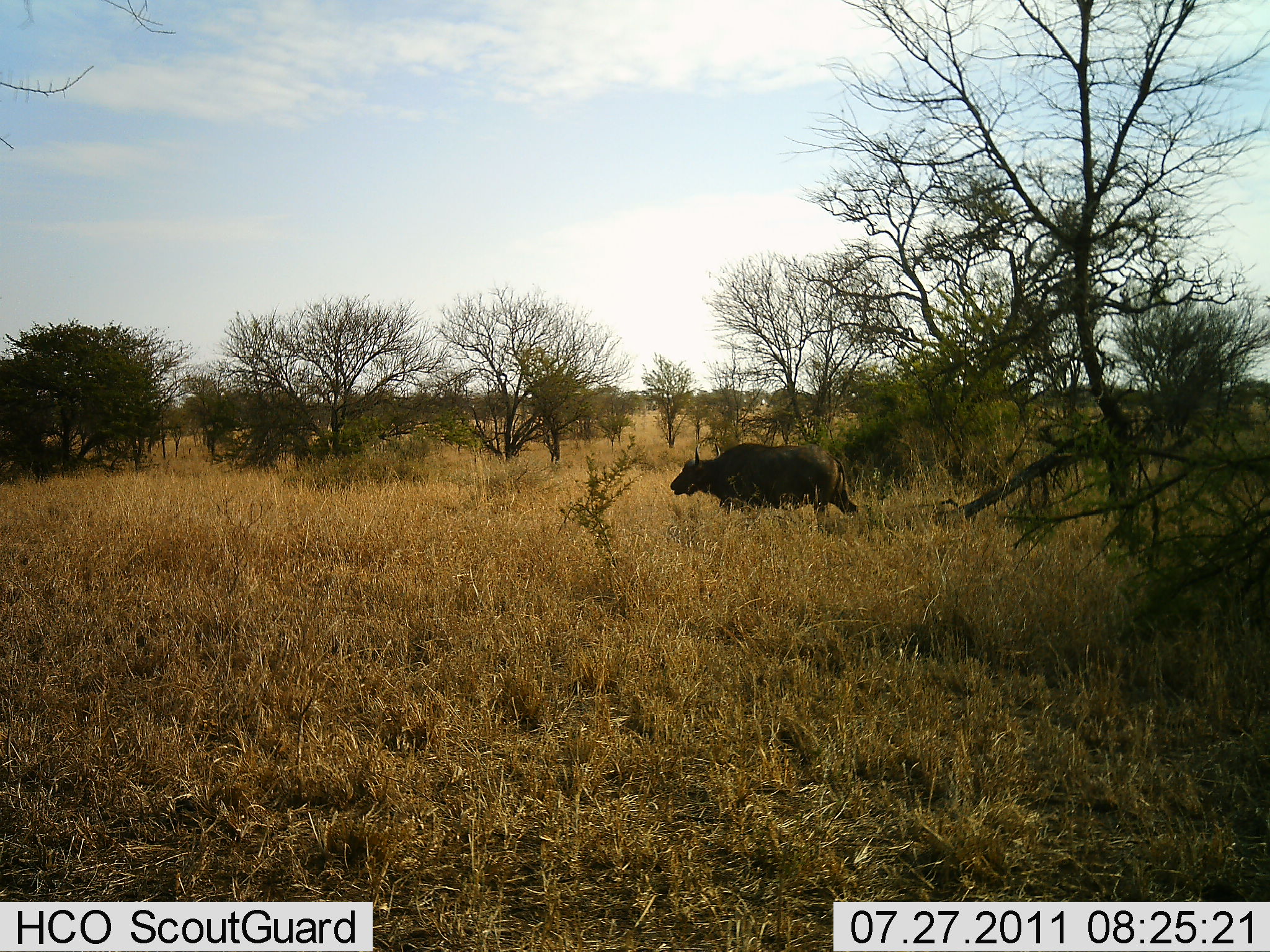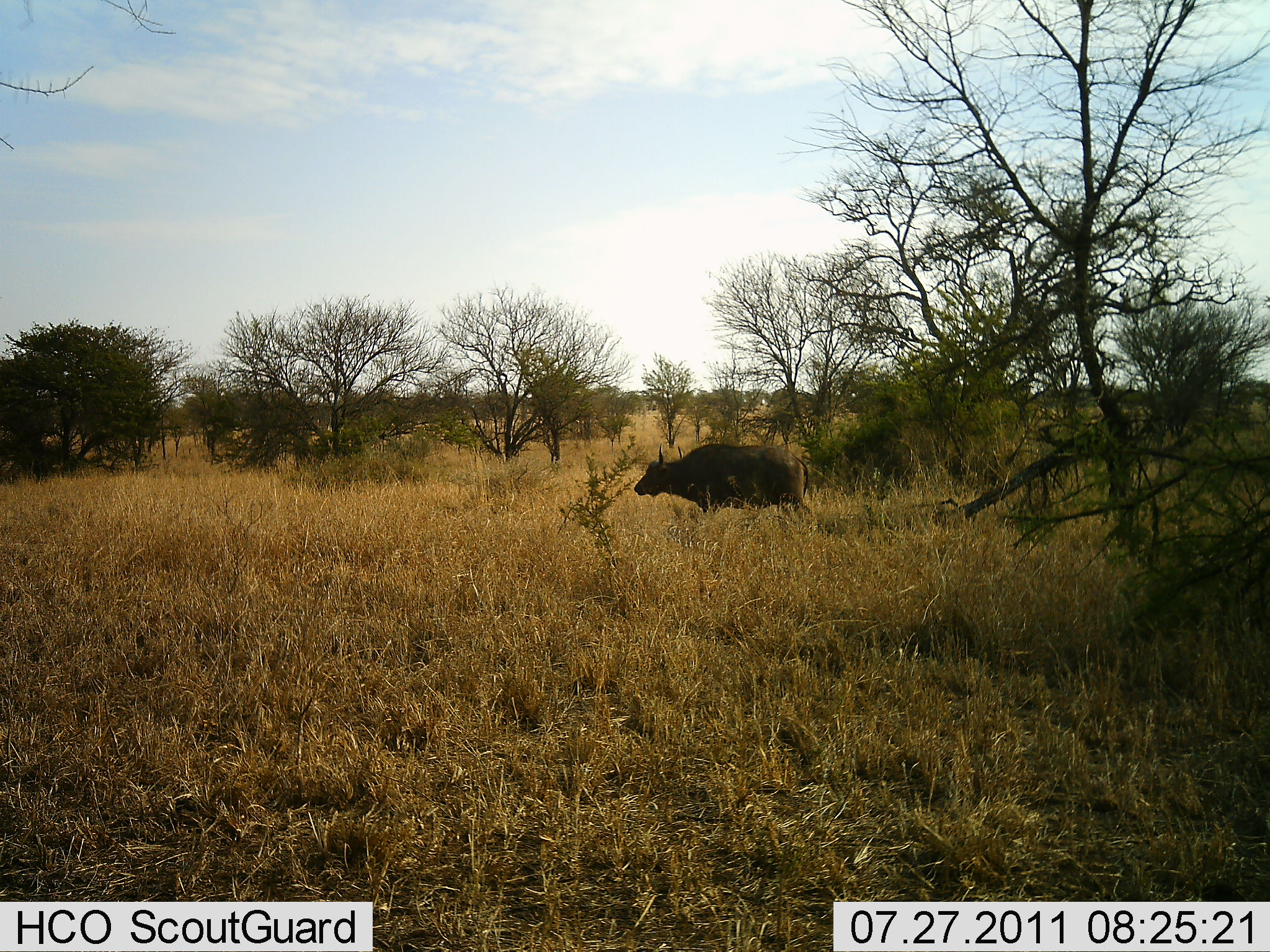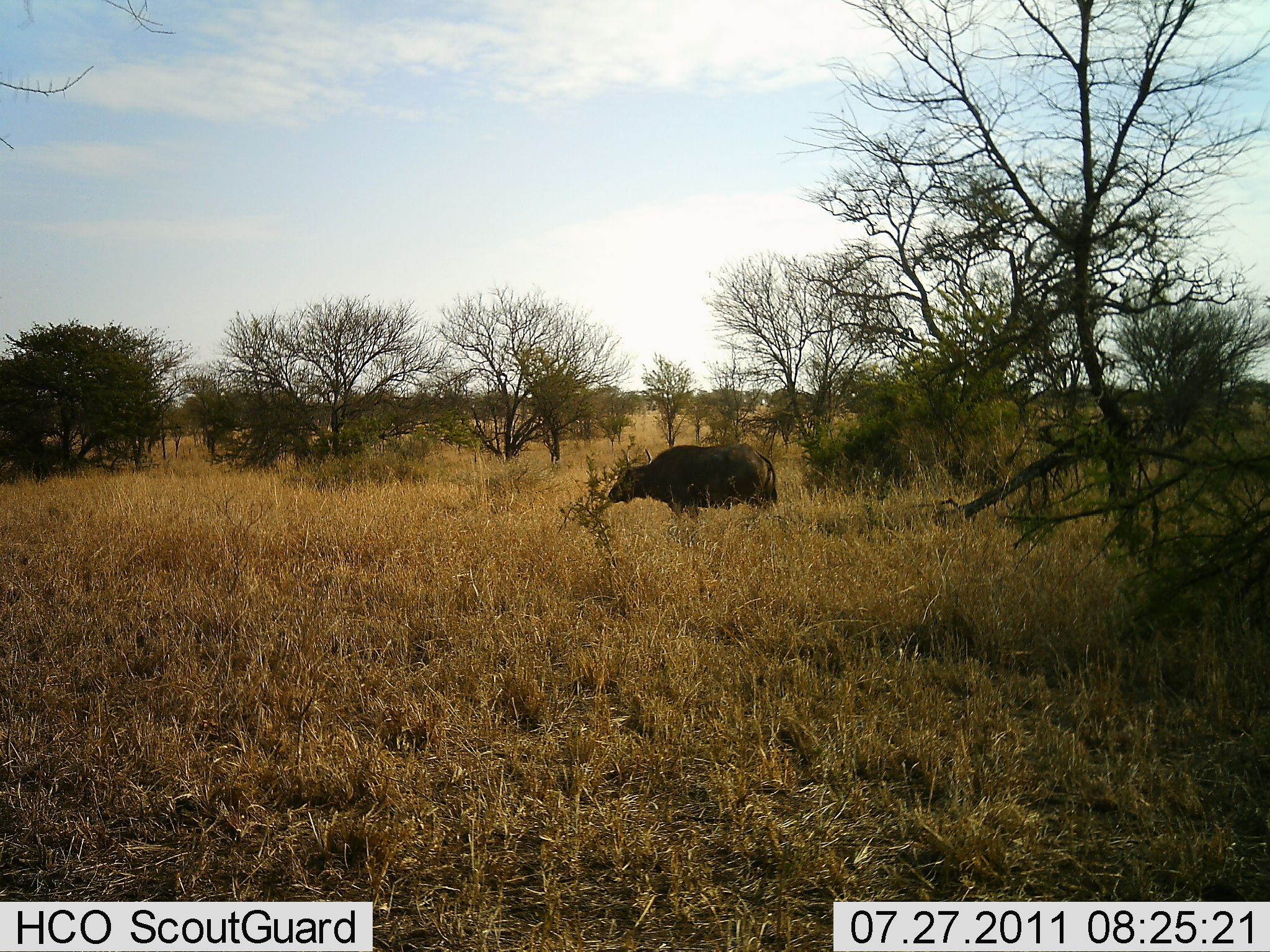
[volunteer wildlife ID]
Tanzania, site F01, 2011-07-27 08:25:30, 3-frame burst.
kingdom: Animalia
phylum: Chordata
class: Mammalia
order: Artiodactyla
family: Bovidae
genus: Syncerus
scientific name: Syncerus caffer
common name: cape buffalo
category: buffalo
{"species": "buffalo (cape buffalo) (Syncerus caffer)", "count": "1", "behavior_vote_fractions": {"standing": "7%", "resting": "0%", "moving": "80%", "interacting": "0%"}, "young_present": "0%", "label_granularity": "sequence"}